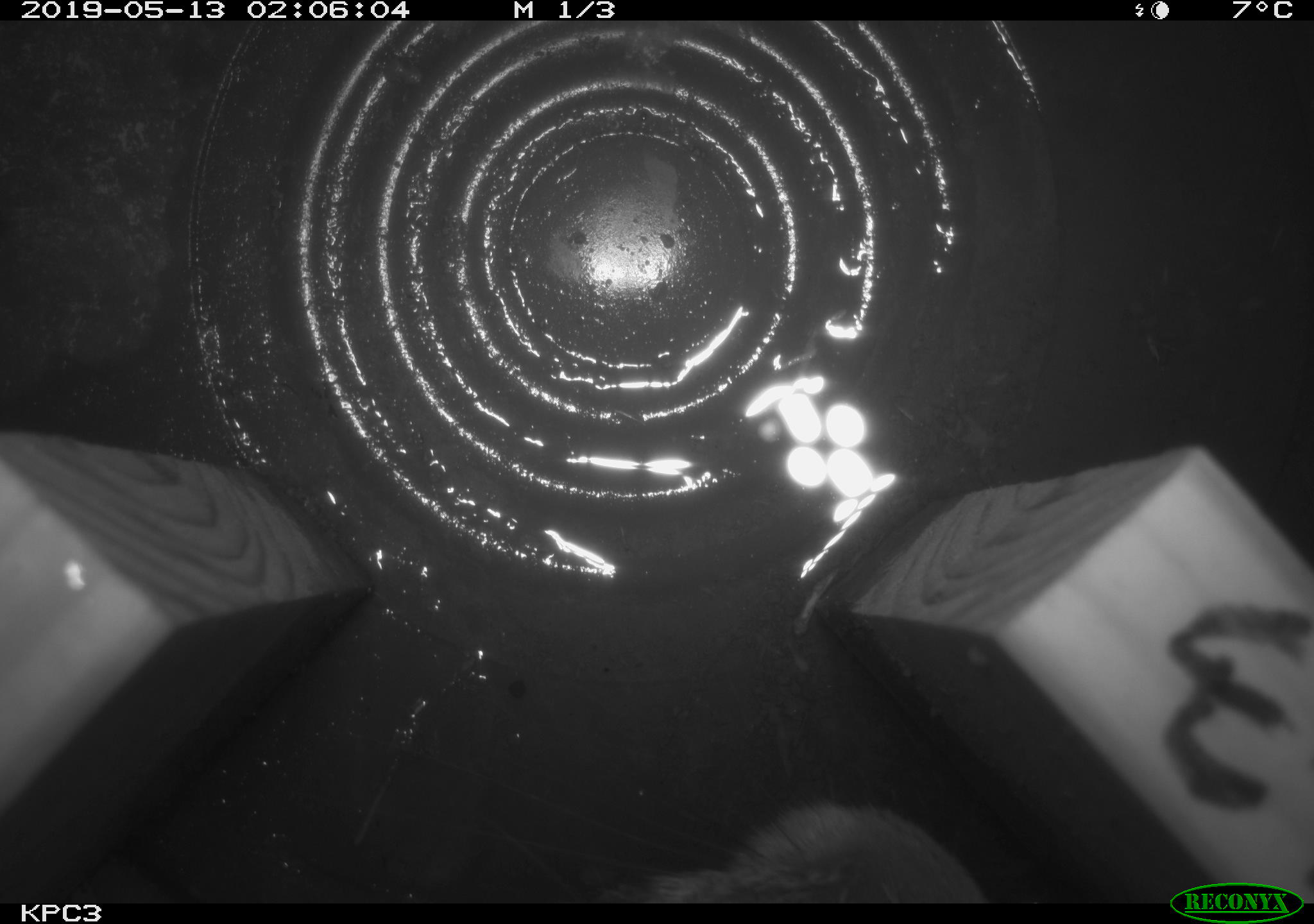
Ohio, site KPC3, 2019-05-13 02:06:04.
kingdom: Animalia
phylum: Chordata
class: Mammalia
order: Lagomorpha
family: Leporidae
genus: Sylvilagus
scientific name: Sylvilagus floridanus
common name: eastern cottontail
Eastern cottontail (Sylvilagus floridanus).